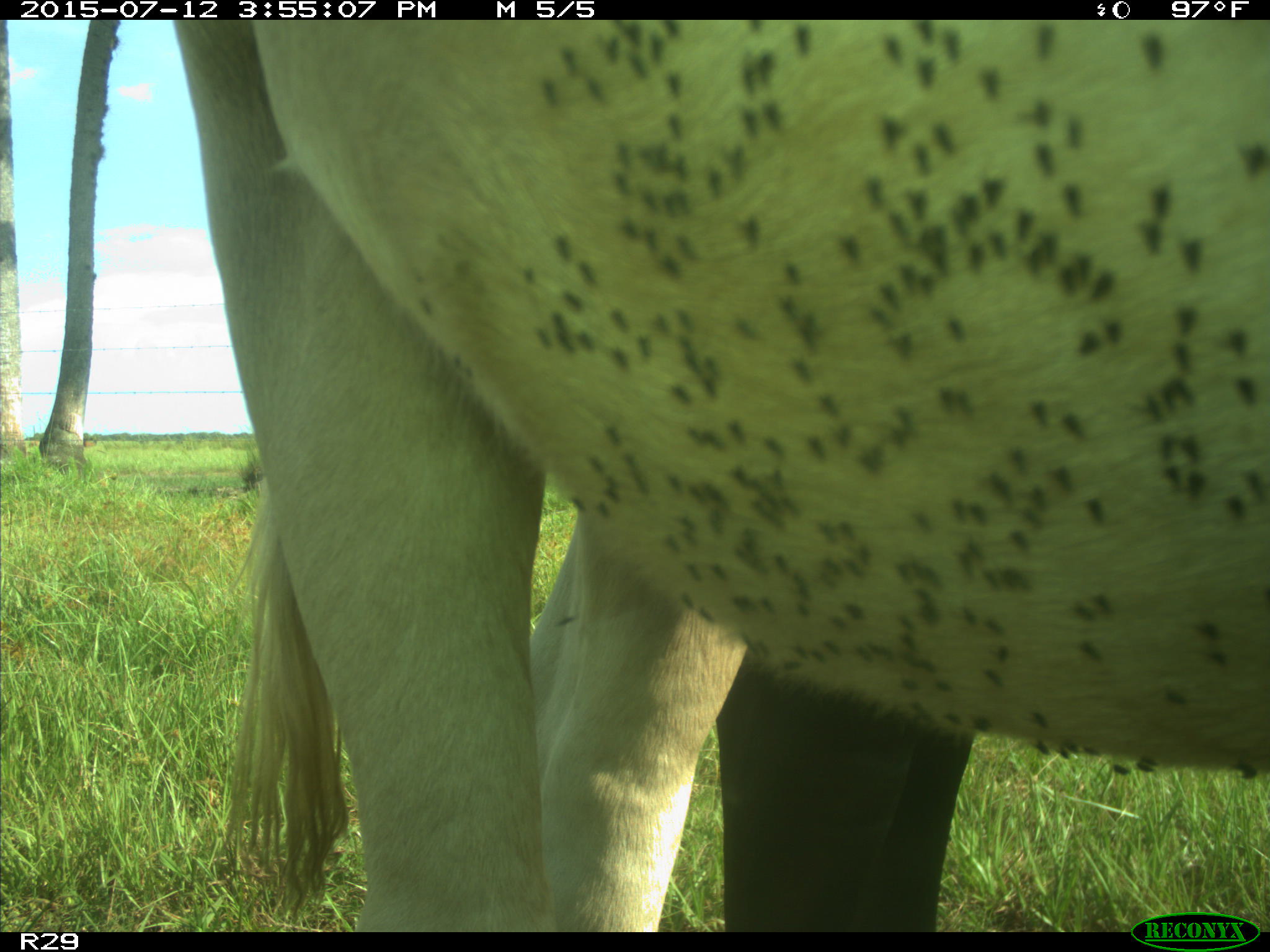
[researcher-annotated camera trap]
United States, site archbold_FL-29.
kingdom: Animalia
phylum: Chordata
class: Mammalia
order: Artiodactyla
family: Bovidae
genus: Bos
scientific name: Bos taurus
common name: domestic cow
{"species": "Bos taurus (domestic cow)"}